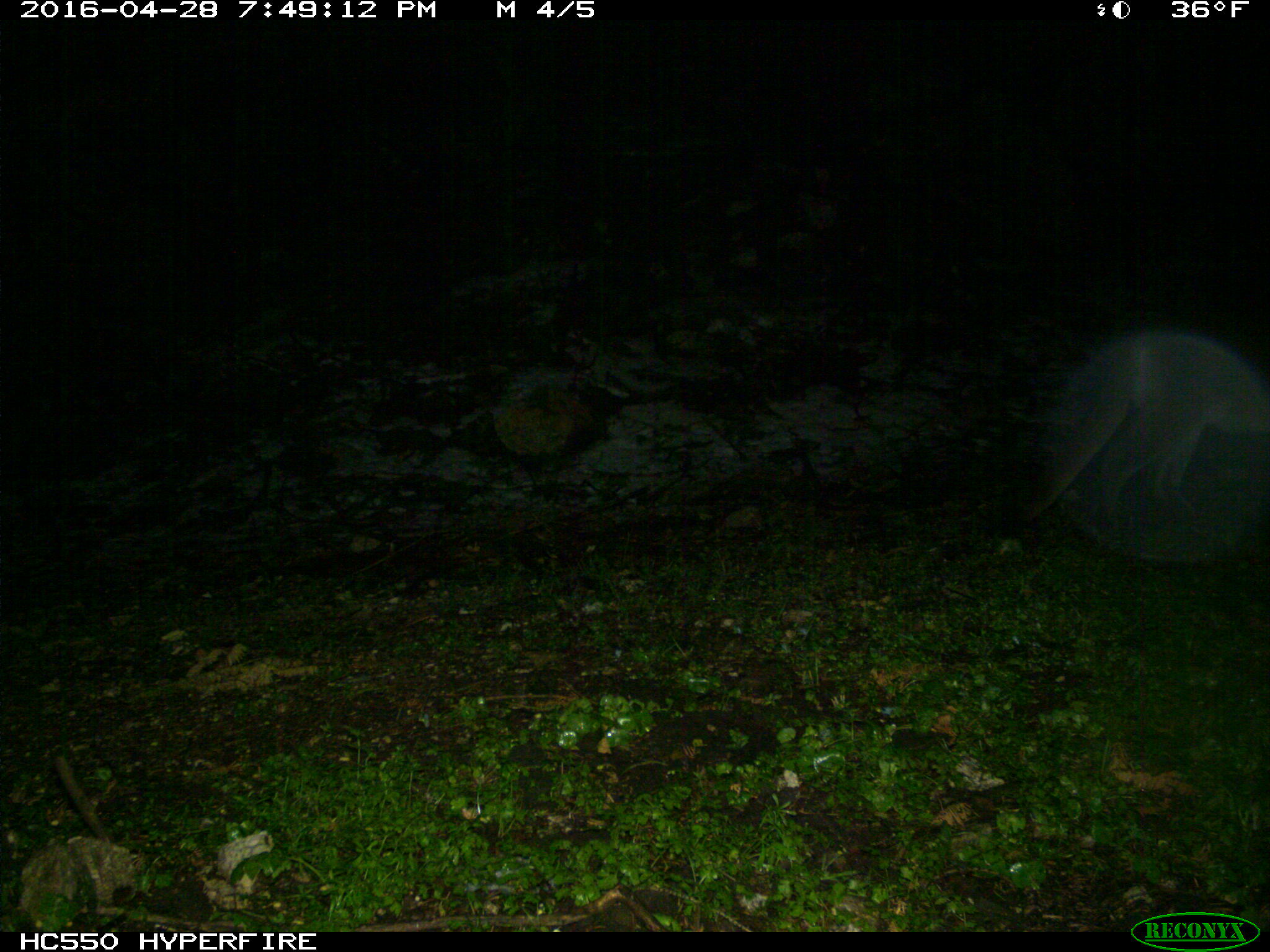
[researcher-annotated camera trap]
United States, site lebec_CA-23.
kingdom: Animalia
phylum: Chordata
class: Mammalia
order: Carnivora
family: Felidae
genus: Puma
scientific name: Puma concolor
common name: mountain lion